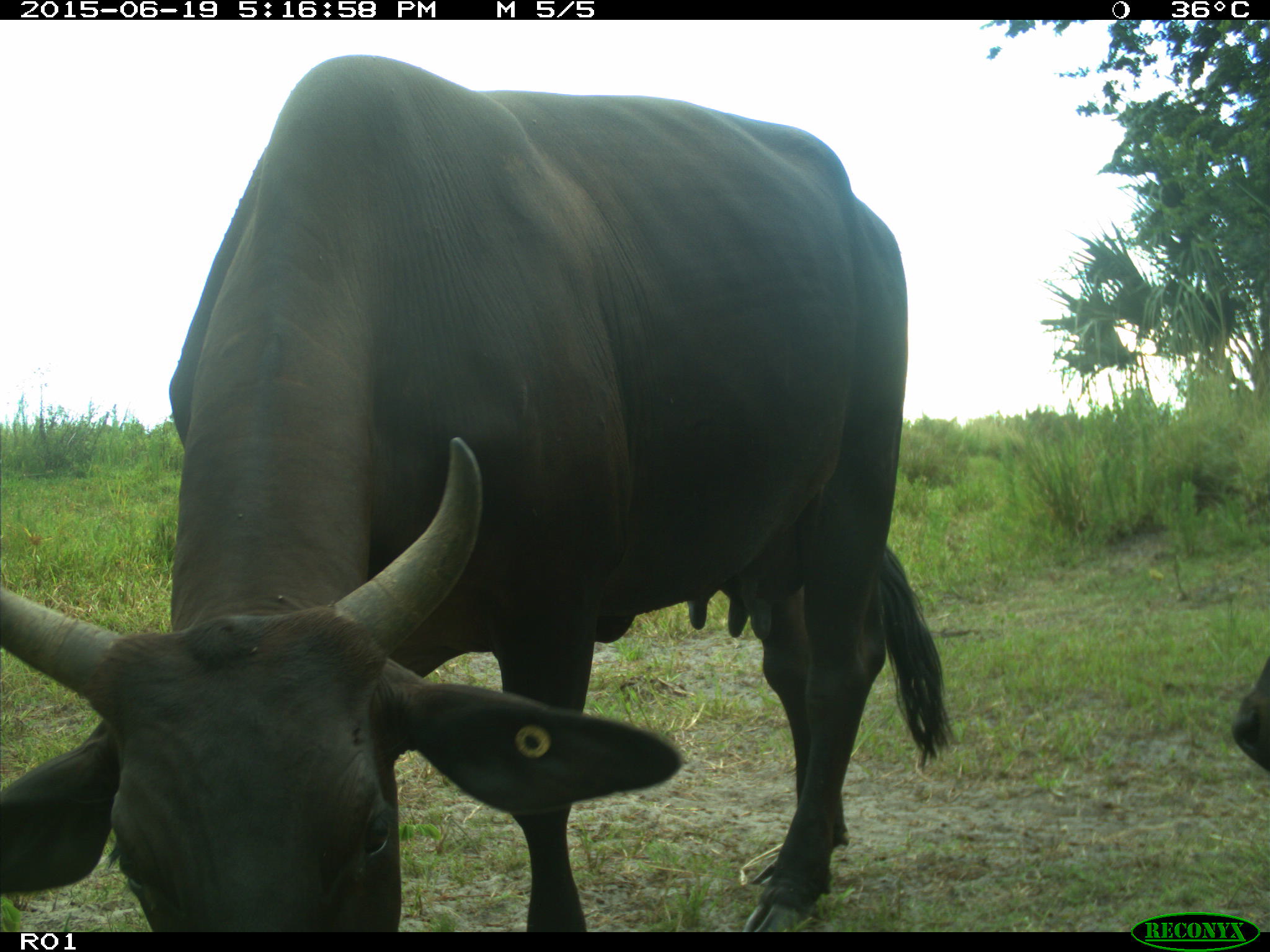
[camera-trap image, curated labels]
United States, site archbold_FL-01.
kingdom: Animalia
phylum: Chordata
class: Mammalia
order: Artiodactyla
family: Bovidae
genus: Bos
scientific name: Bos taurus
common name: domestic cow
Bos taurus (domestic cow).